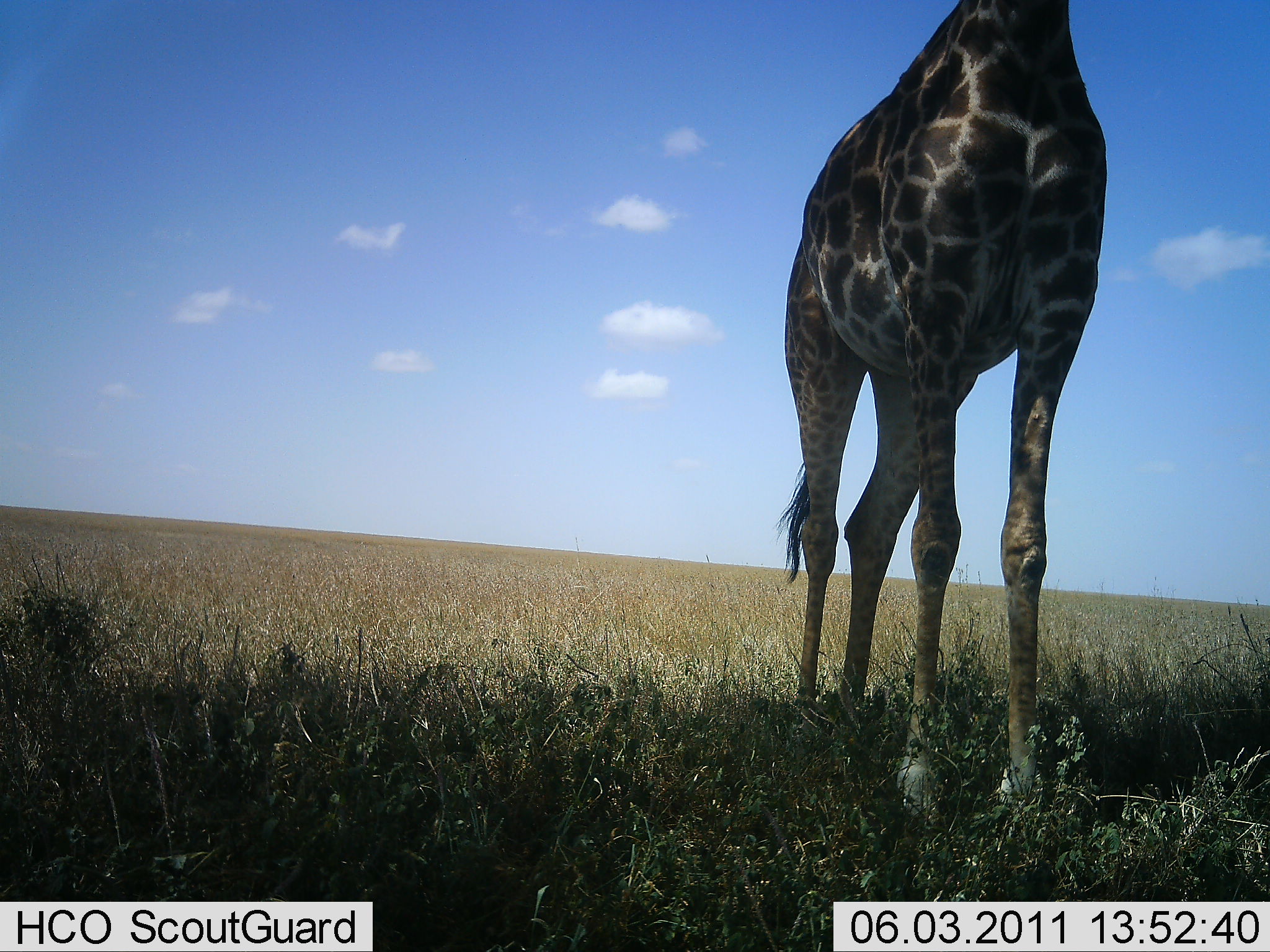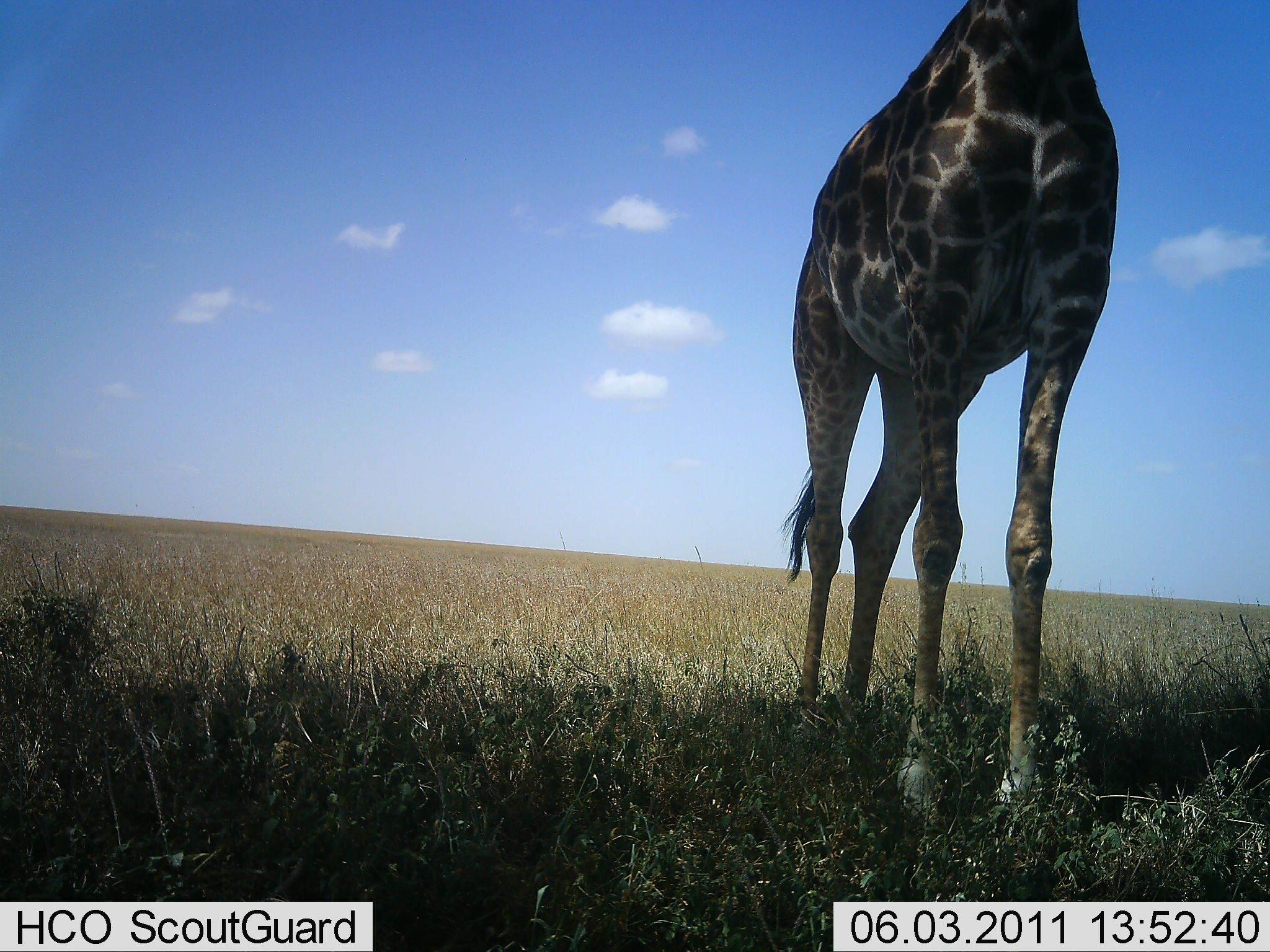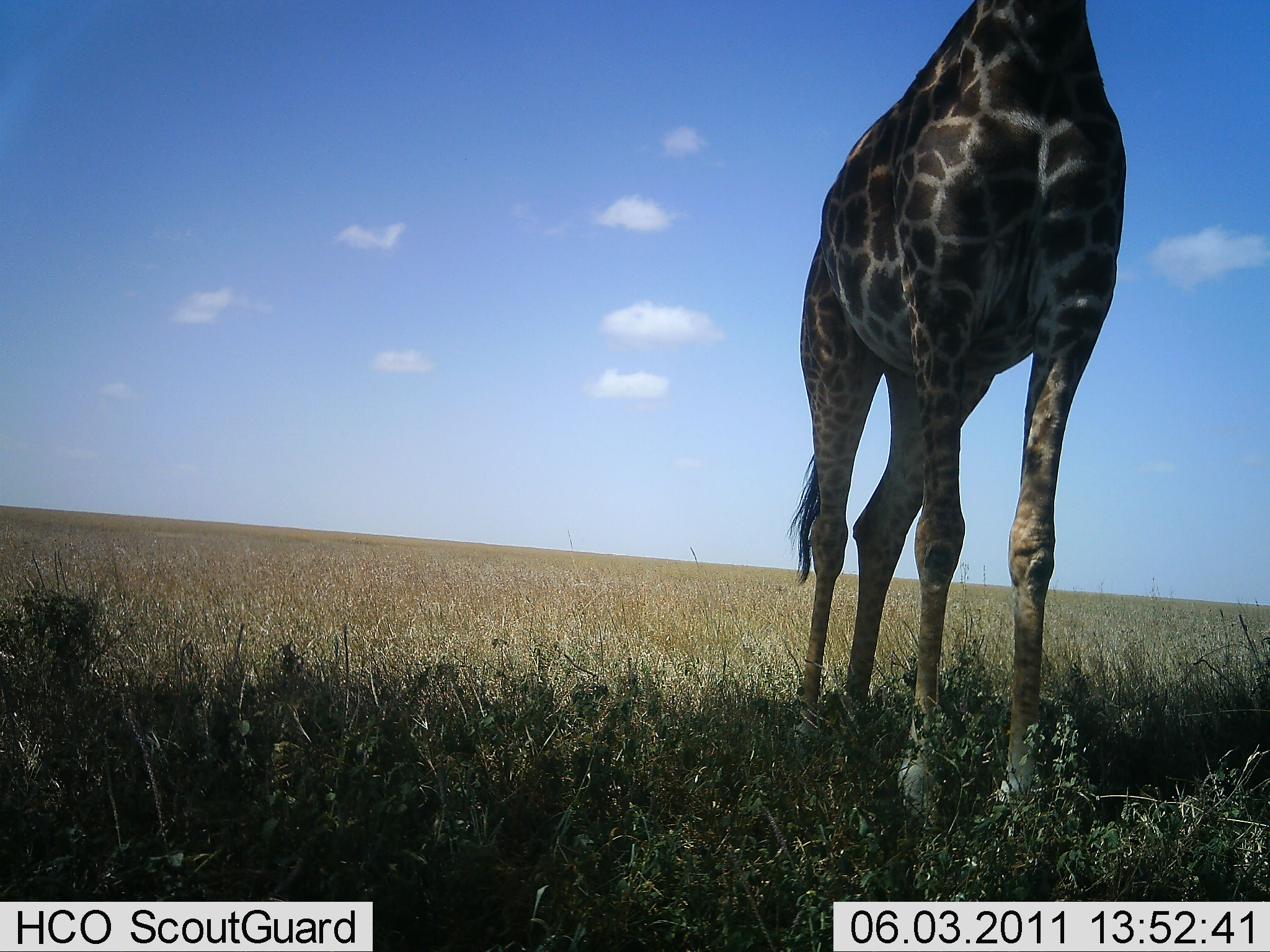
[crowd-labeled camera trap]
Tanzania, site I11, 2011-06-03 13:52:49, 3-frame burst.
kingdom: Animalia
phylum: Chordata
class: Mammalia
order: Artiodactyla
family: Giraffidae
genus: Giraffa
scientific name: Giraffa camelopardalis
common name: giraffe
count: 1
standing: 82%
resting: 0%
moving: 0%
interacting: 0%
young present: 0%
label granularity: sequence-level